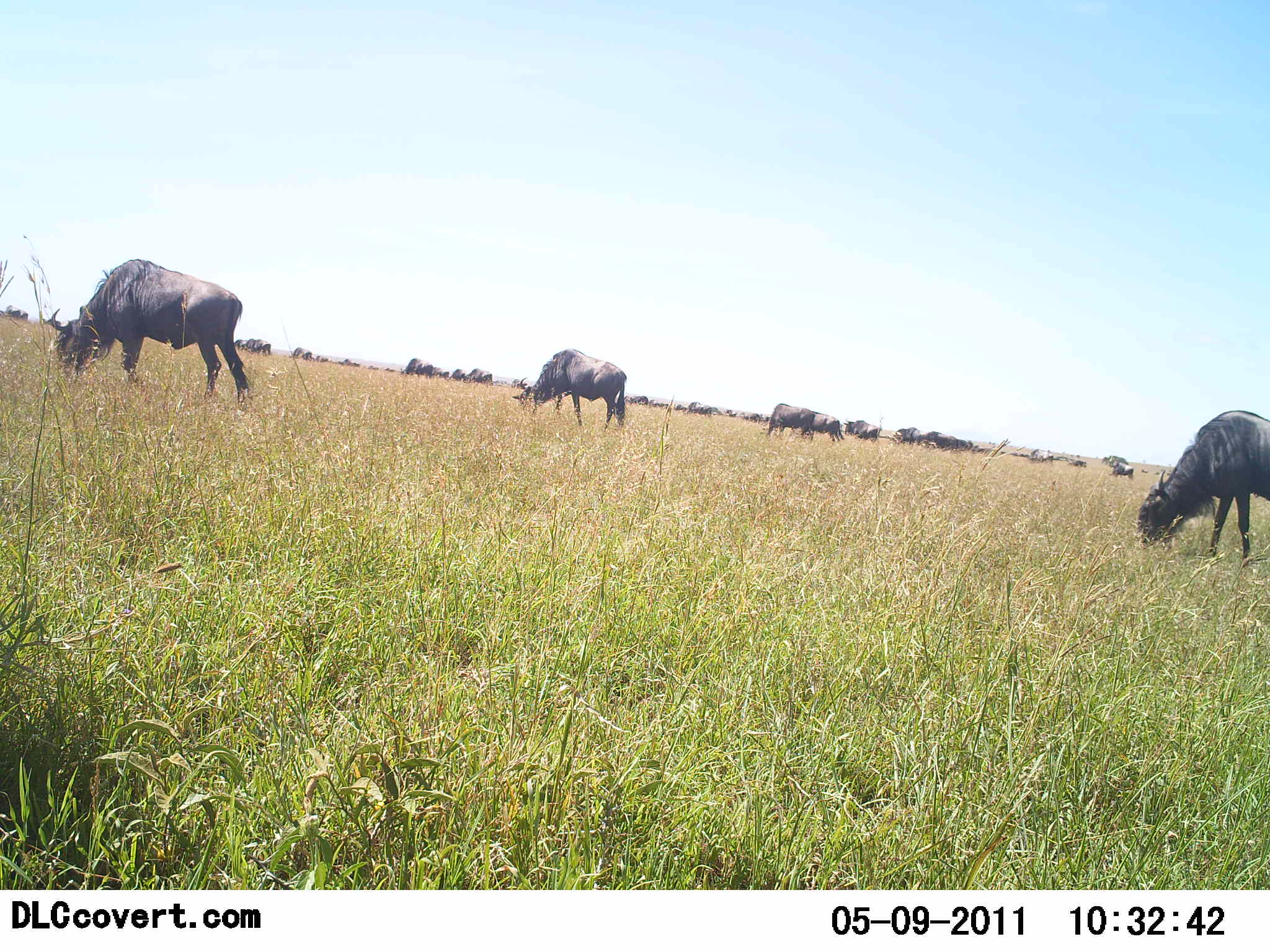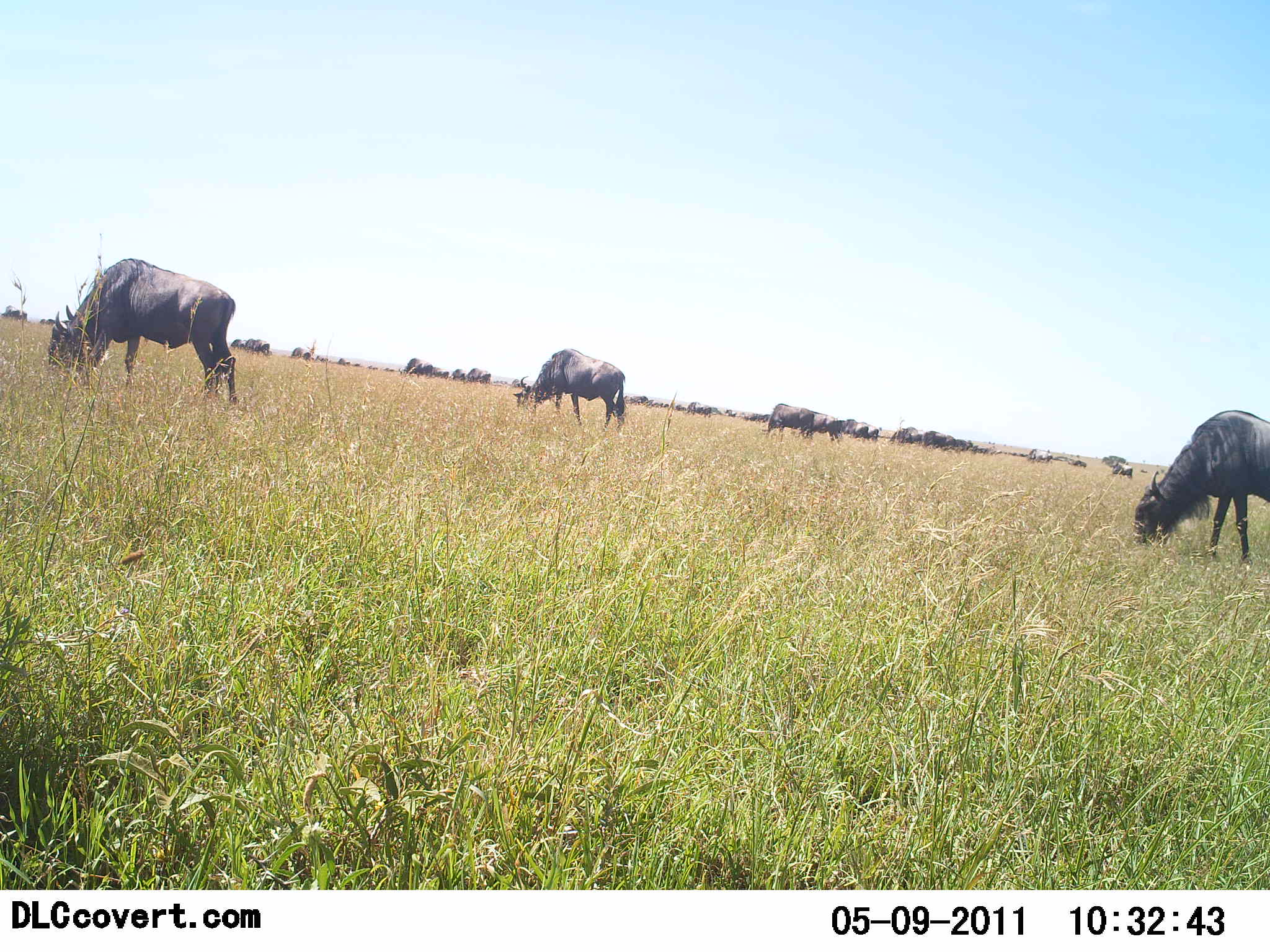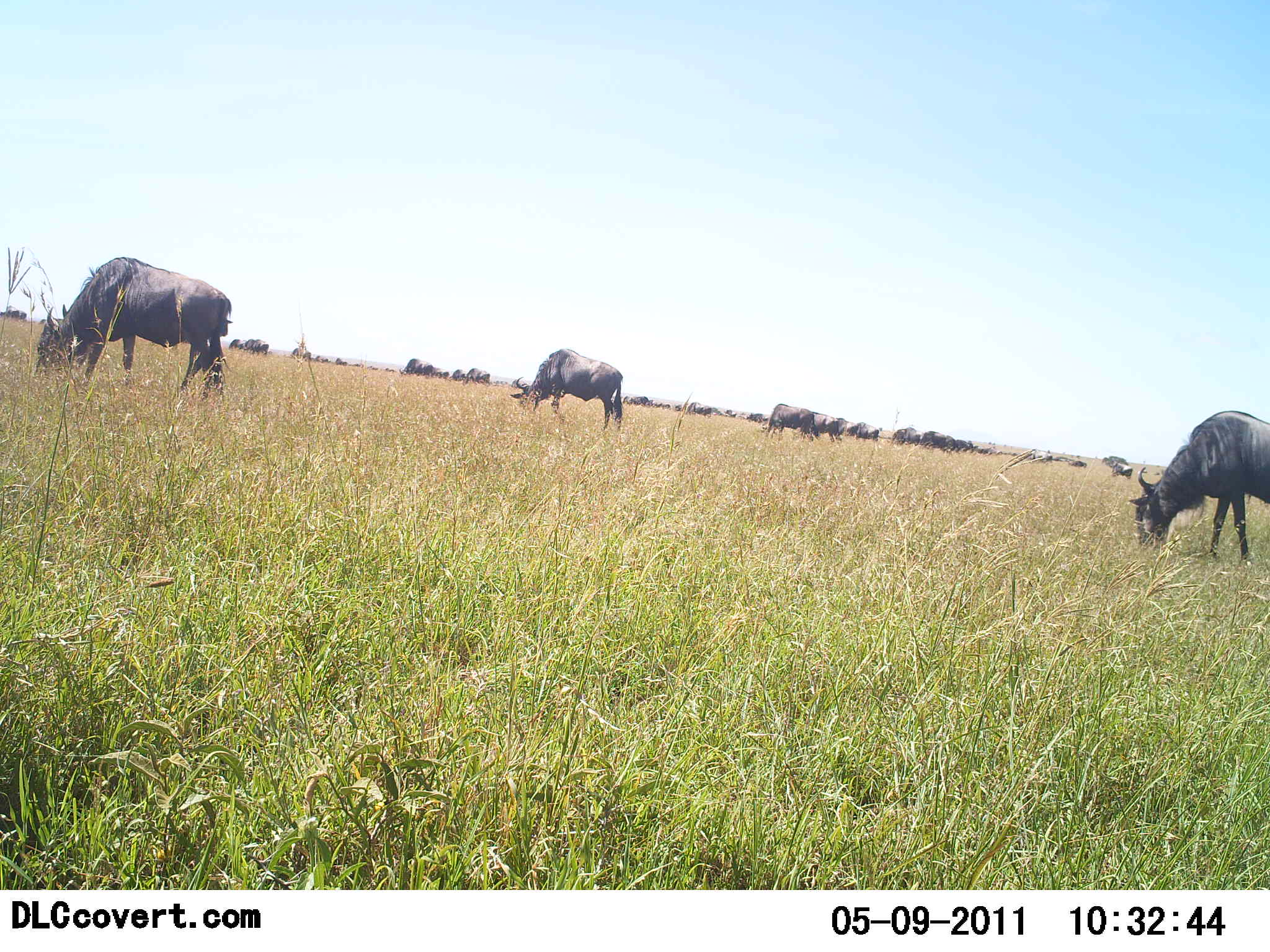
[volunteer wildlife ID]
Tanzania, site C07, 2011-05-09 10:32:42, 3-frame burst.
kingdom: Animalia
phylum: Chordata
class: Mammalia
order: Artiodactyla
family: Bovidae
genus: Connochaetes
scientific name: Connochaetes taurinus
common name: blue wildebeest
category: wildebeest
Wildebeest (blue wildebeest) (Connochaetes taurinus), count 11-50. Behavior (volunteer vote fractions): standing 20%, resting 13%, moving 13%, interacting 0%. Young present (vote fraction): 0%. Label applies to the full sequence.